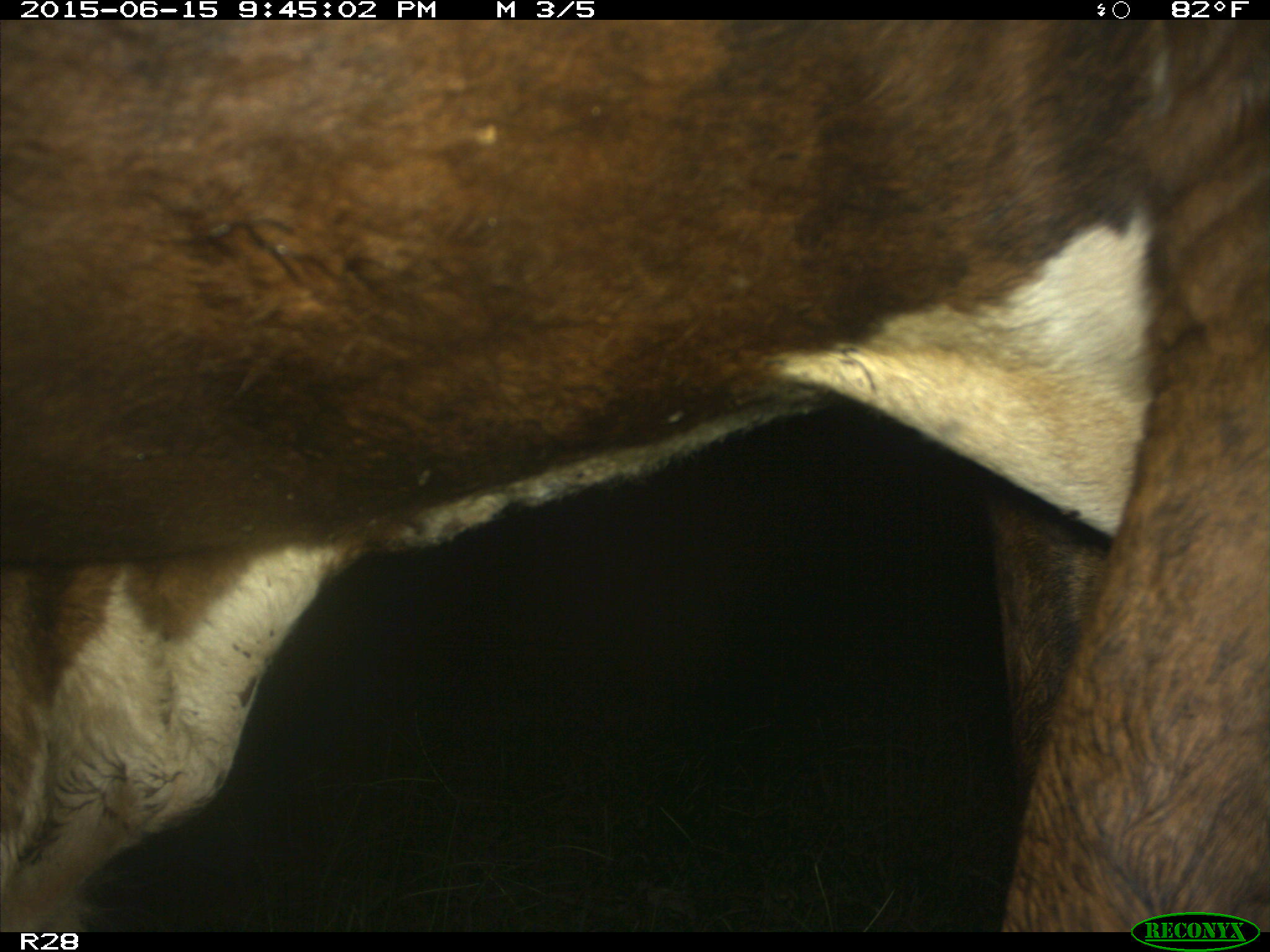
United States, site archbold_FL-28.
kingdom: Animalia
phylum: Chordata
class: Mammalia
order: Artiodactyla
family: Bovidae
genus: Bos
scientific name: Bos taurus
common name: domestic cow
Bos taurus (domestic cow).